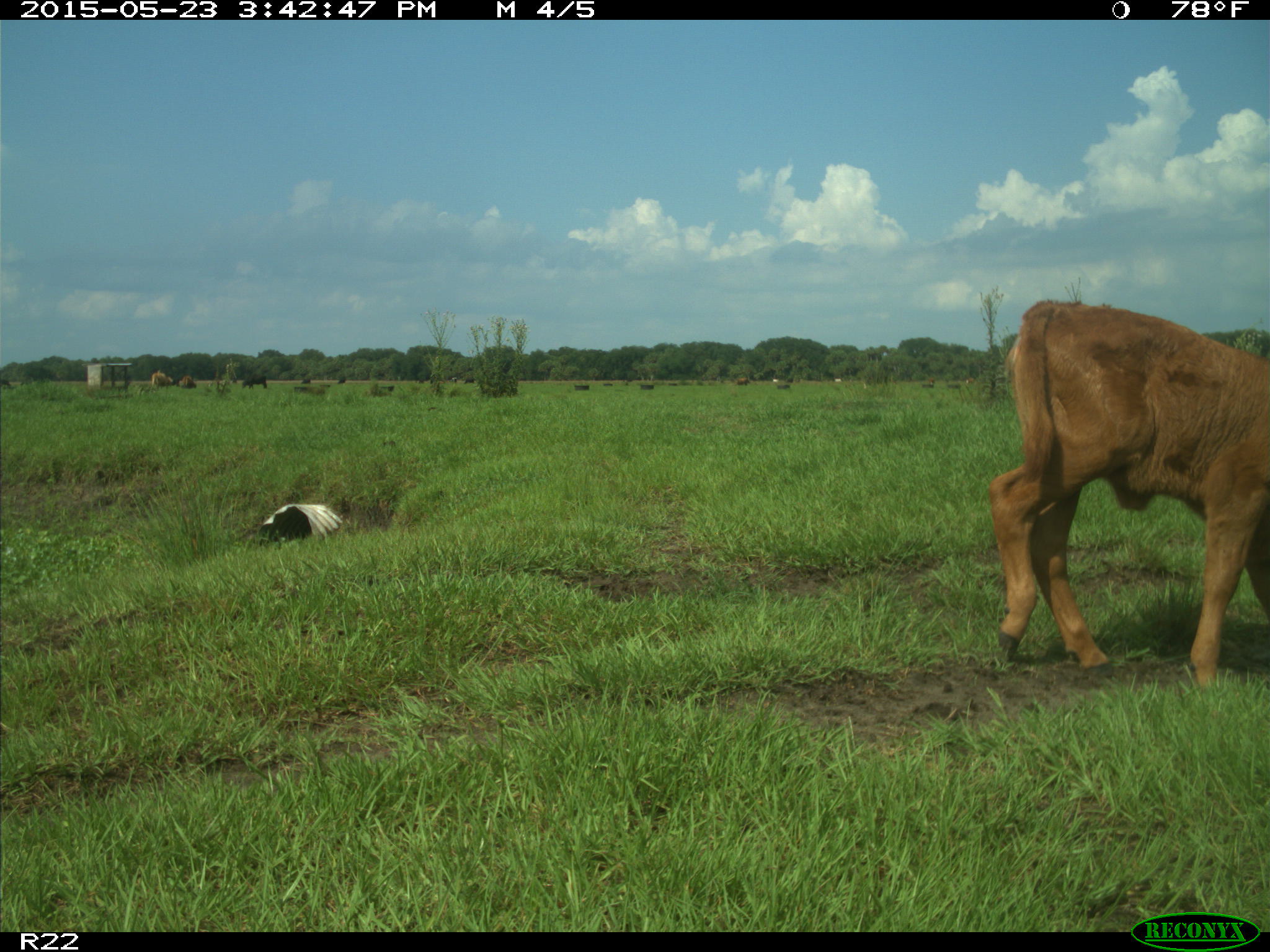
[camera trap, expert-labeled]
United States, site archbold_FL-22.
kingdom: Animalia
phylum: Chordata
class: Mammalia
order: Artiodactyla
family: Bovidae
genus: Bos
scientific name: Bos taurus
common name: domestic cow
Bos taurus (domestic cow).